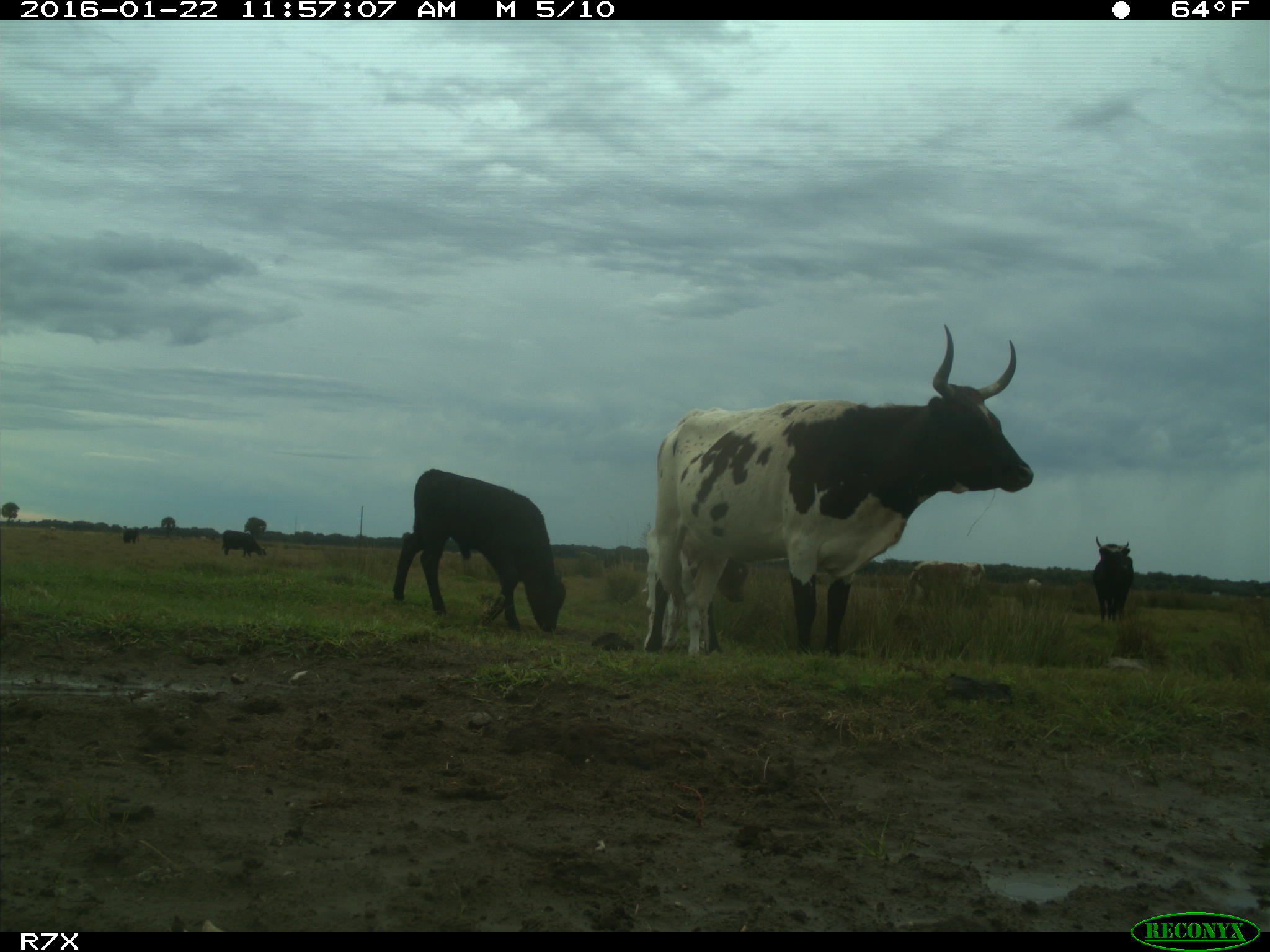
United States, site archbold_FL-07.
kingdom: Animalia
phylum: Chordata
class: Mammalia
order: Artiodactyla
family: Bovidae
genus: Bos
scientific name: Bos taurus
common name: domestic cow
Bos taurus (domestic cow).